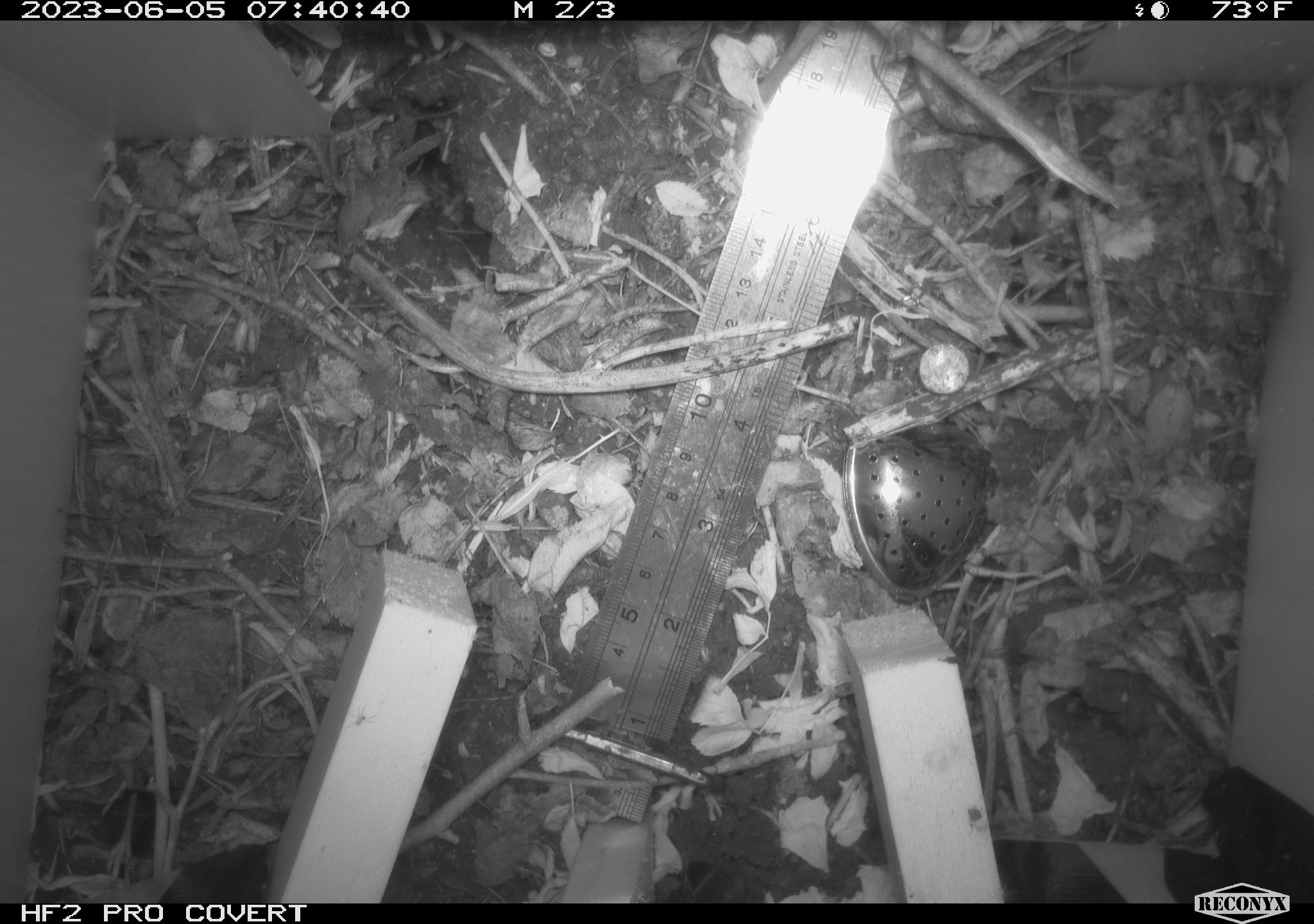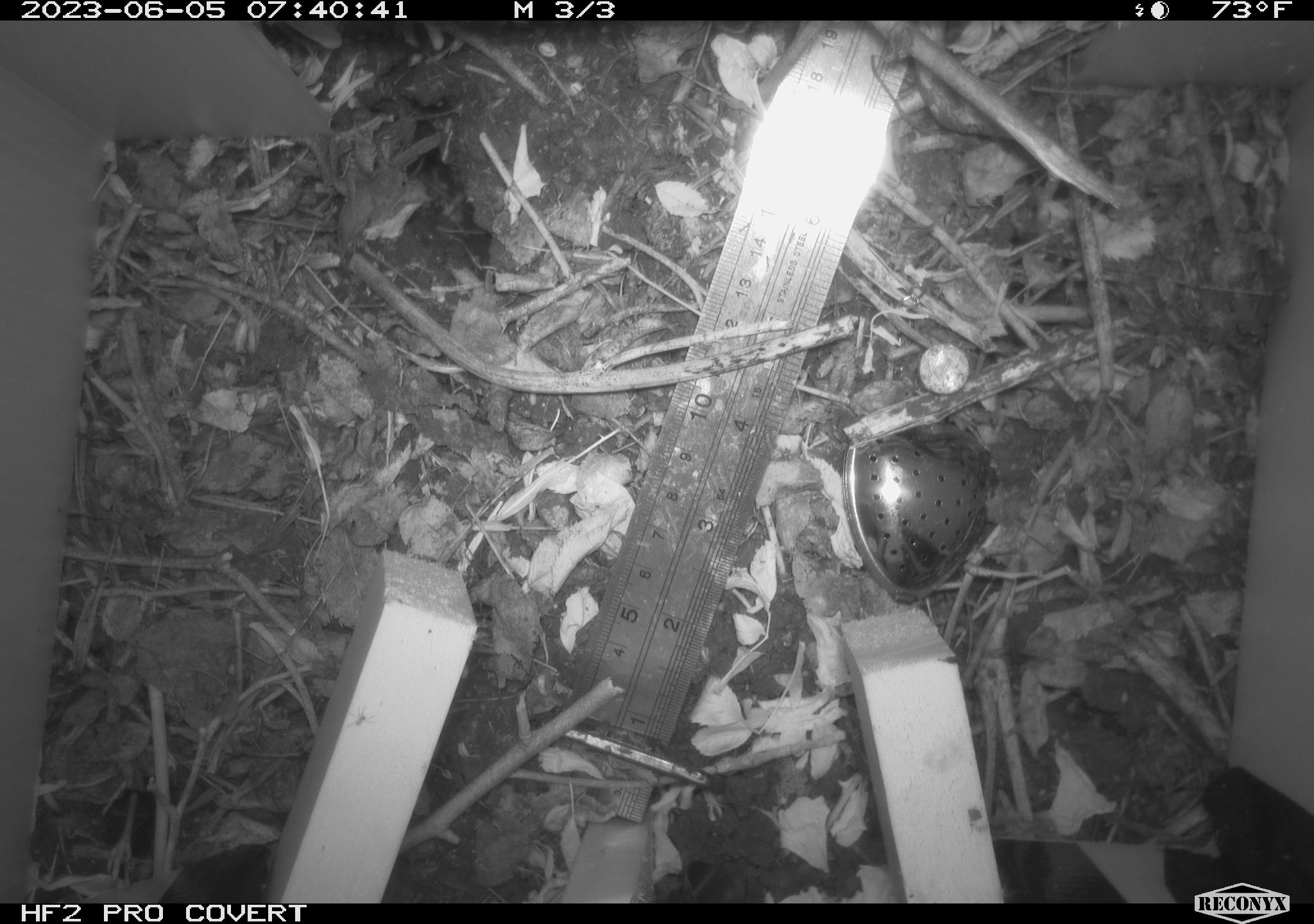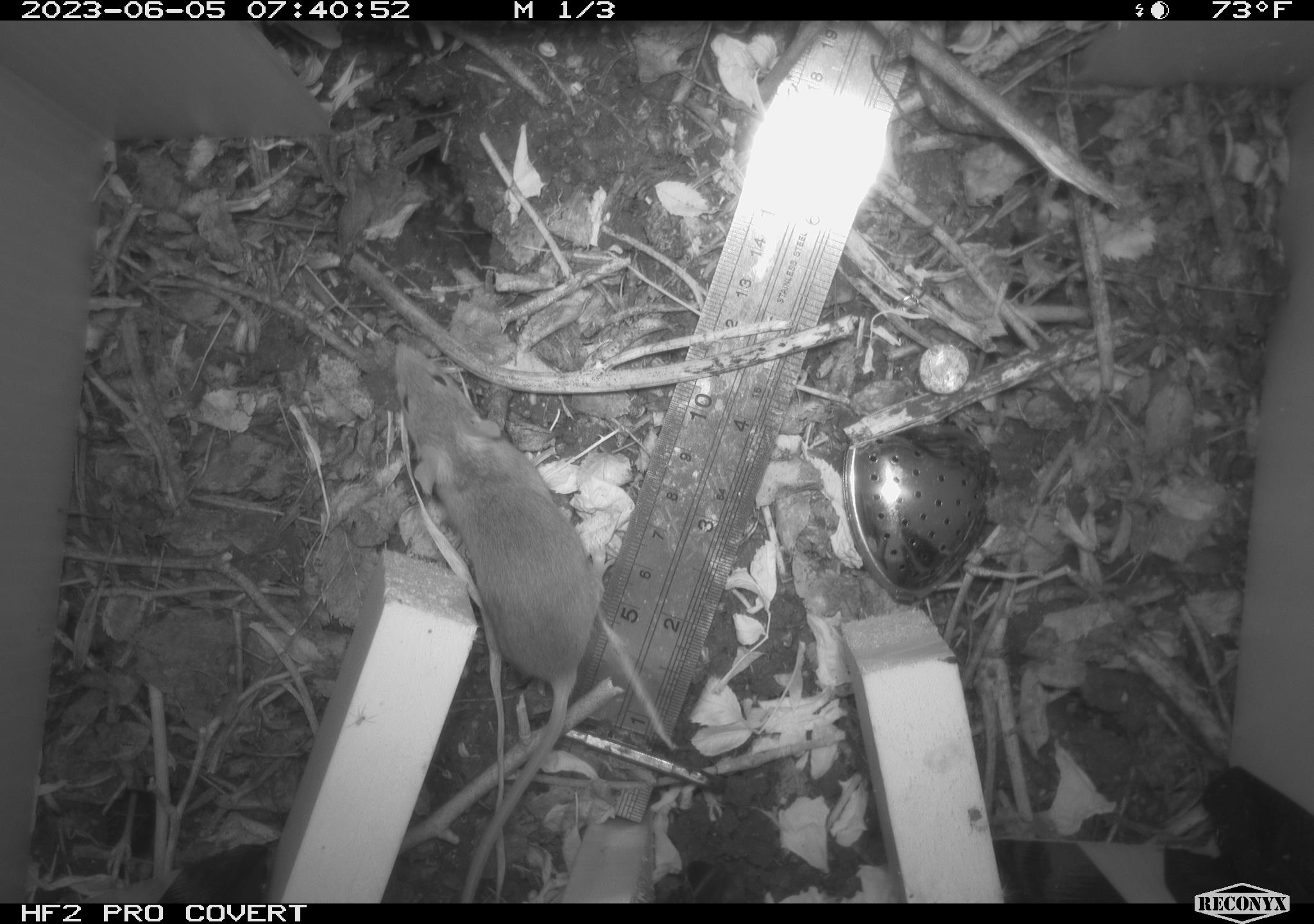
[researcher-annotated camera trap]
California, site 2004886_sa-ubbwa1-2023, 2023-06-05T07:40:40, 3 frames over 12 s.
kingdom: Animalia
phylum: Chordata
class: Mammalia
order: Rodentia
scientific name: Rodentia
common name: rodent